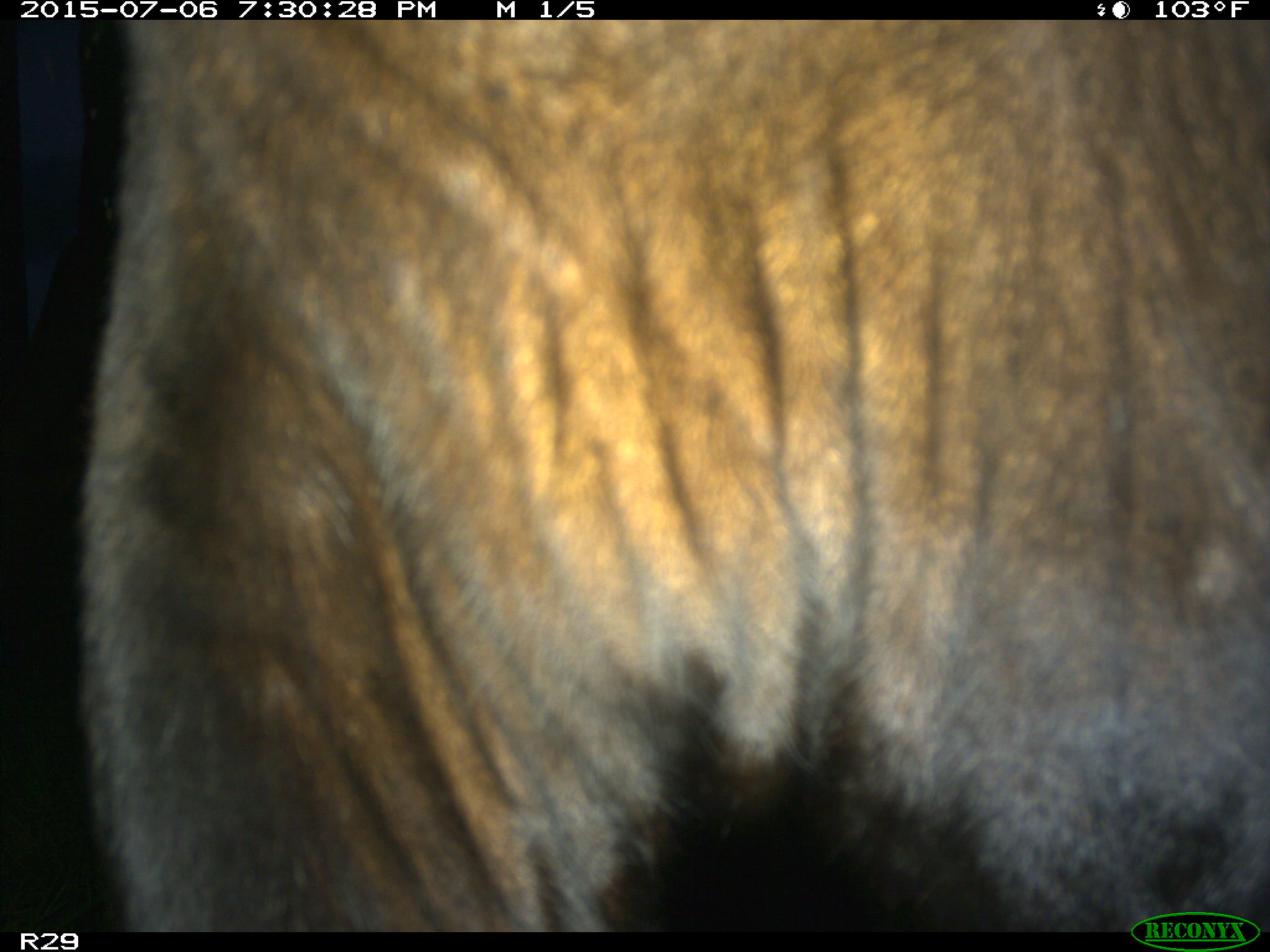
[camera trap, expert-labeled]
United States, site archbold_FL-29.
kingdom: Animalia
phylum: Chordata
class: Mammalia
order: Artiodactyla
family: Bovidae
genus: Bos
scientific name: Bos taurus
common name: domestic cow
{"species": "Bos taurus (domestic cow)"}